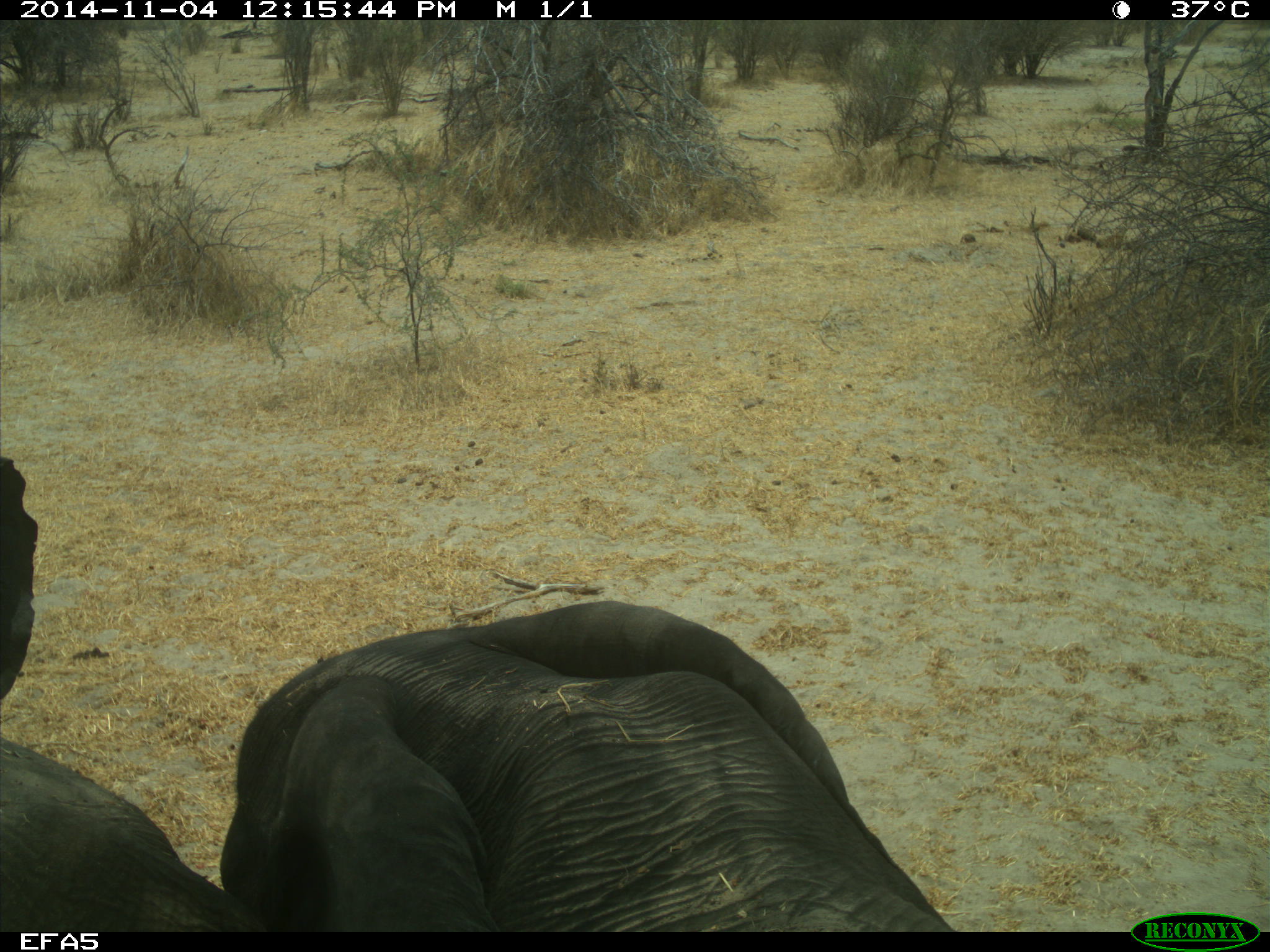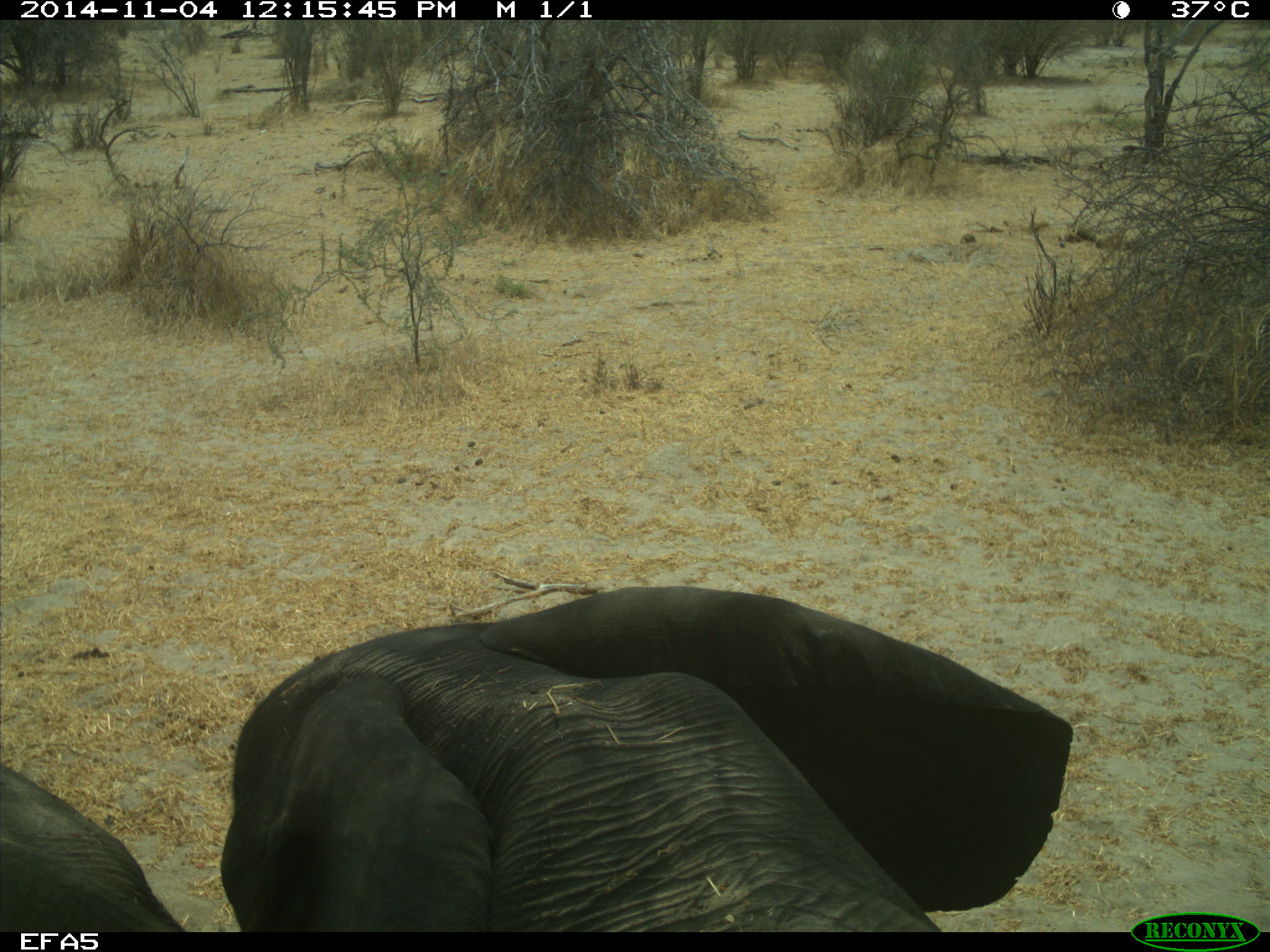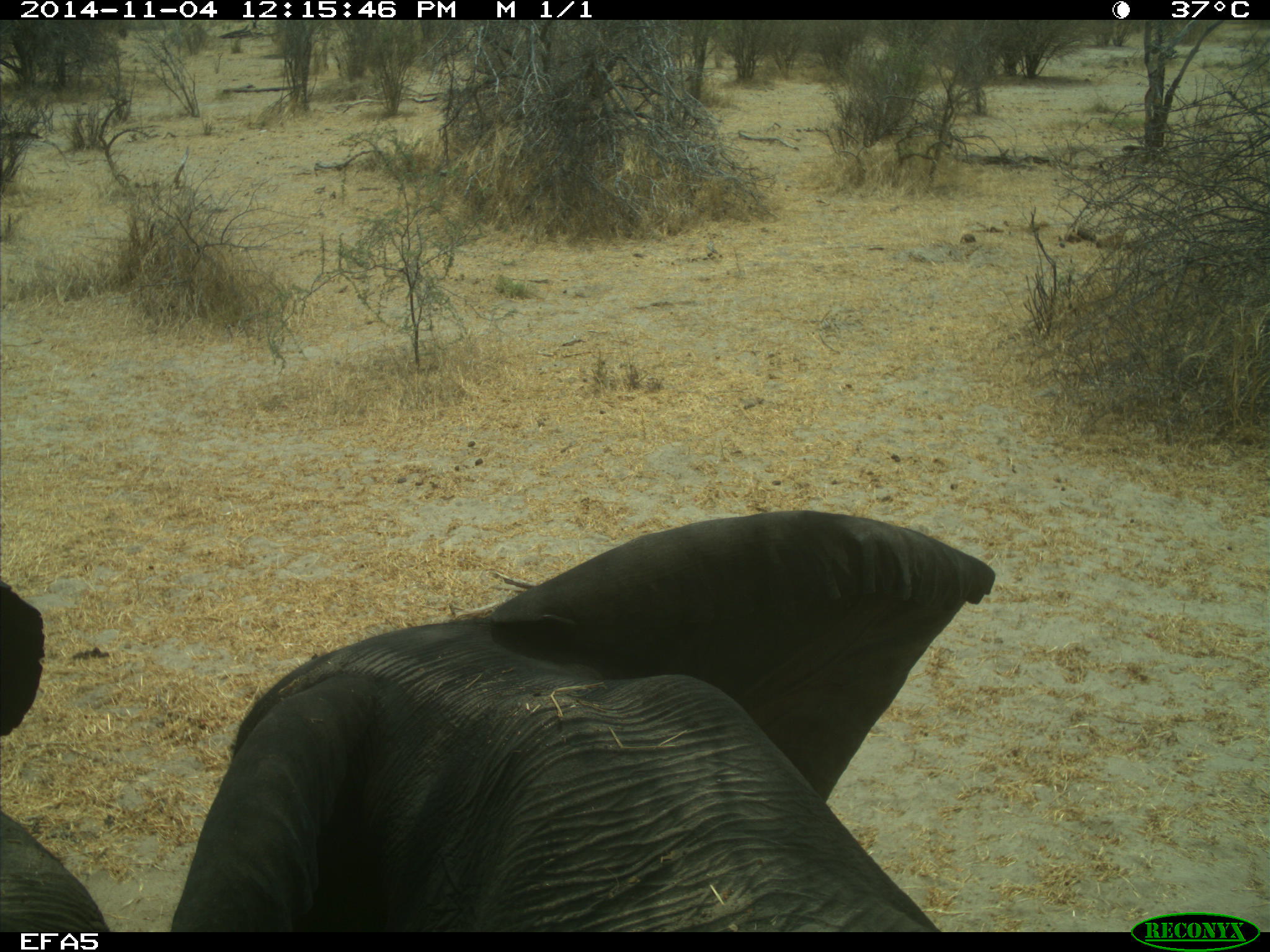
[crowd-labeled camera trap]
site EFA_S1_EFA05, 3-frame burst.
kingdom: Animalia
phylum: Chordata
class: Mammalia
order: Proboscidea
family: Elephantidae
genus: Loxodonta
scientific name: Loxodonta africana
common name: african bush elephant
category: elephant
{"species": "elephant (african bush elephant) (Loxodonta africana)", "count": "2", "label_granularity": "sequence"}